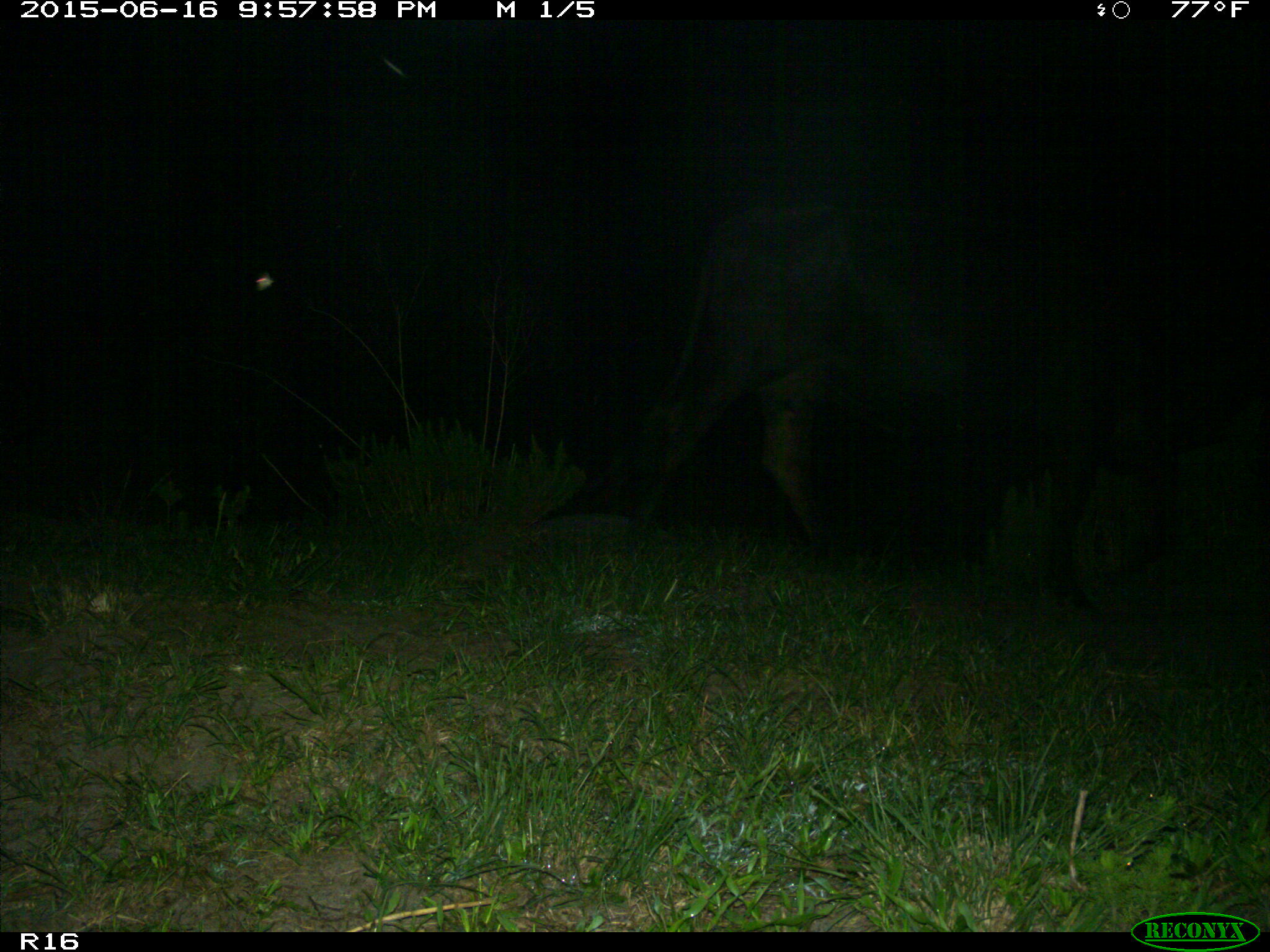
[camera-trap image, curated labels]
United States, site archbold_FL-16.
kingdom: Animalia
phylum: Chordata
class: Mammalia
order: Artiodactyla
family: Bovidae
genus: Bos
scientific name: Bos taurus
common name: domestic cow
Bos taurus (domestic cow).